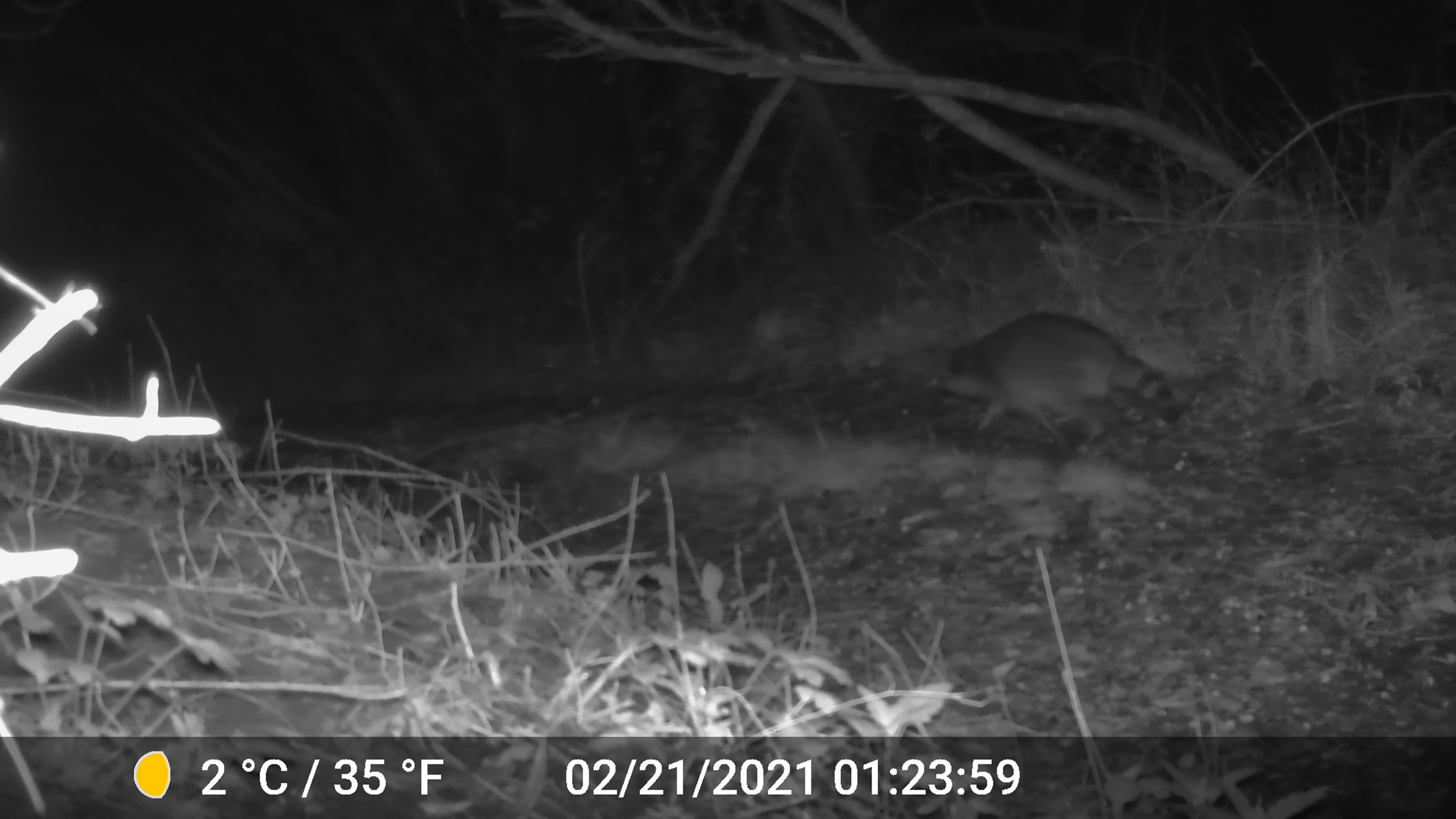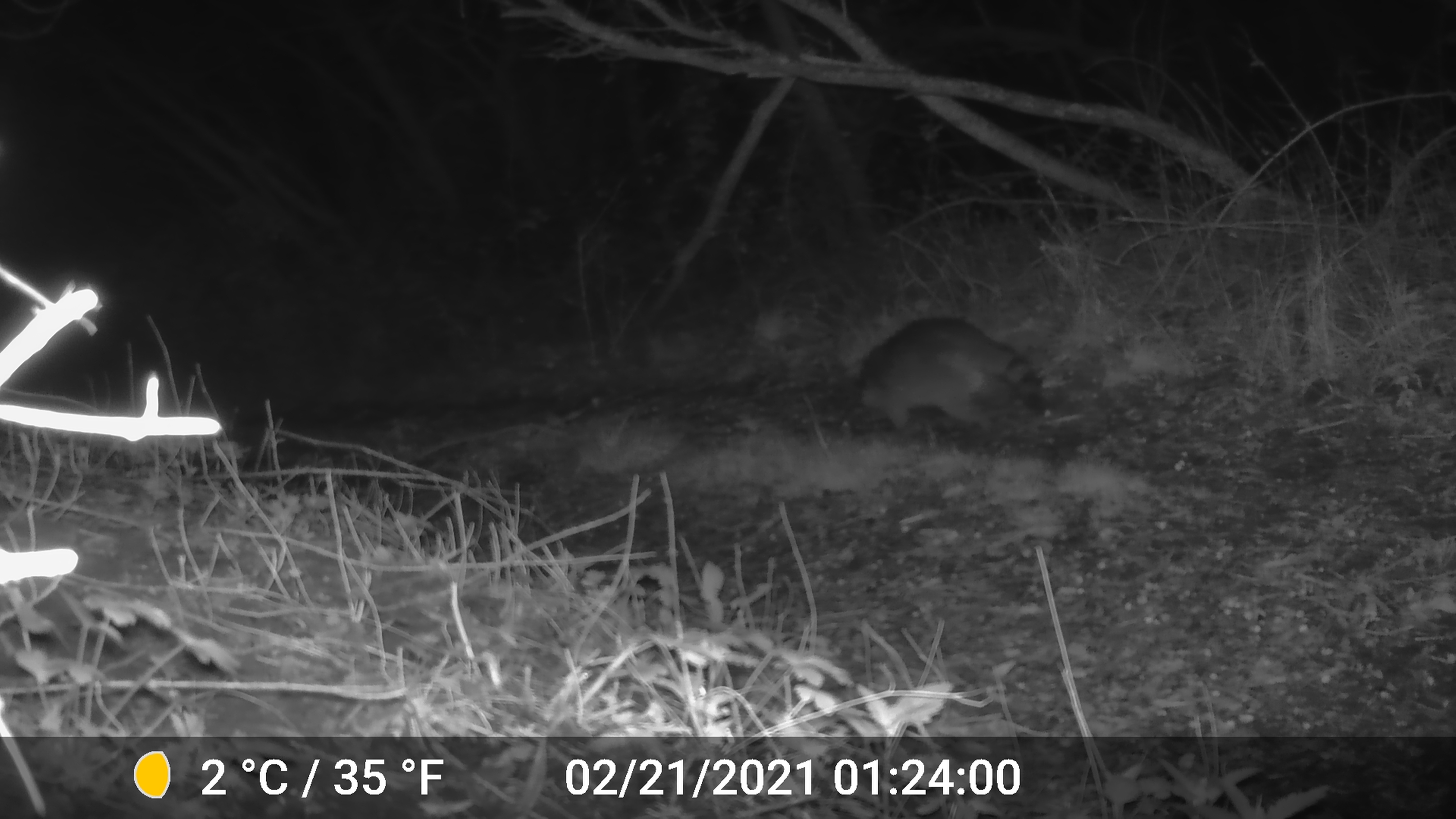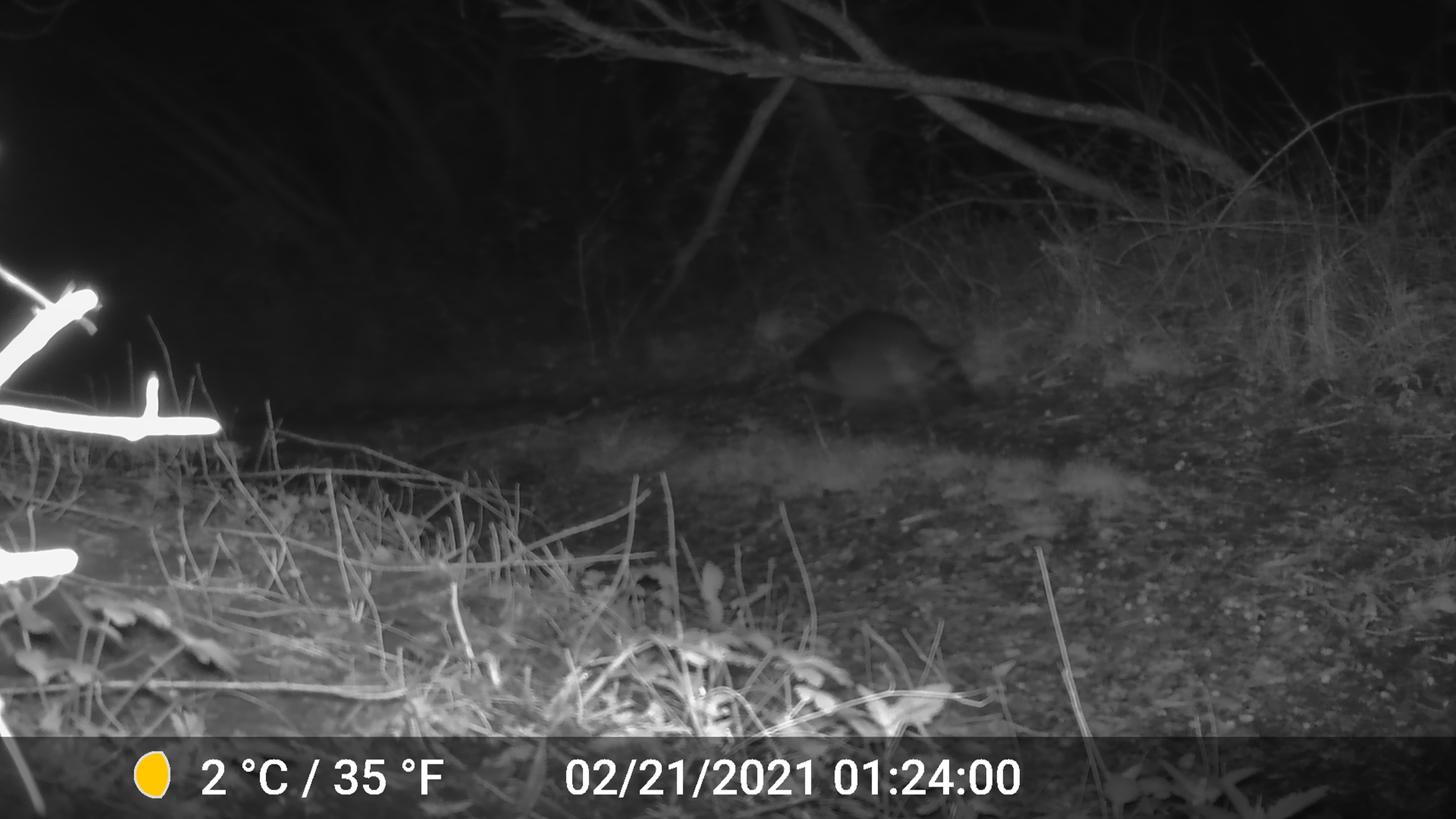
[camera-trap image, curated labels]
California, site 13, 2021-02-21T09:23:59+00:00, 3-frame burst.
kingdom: Animalia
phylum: Chordata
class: Mammalia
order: Carnivora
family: Procyonidae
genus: Procyon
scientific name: Procyon lotor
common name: raccoon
Raccoon (Procyon lotor).